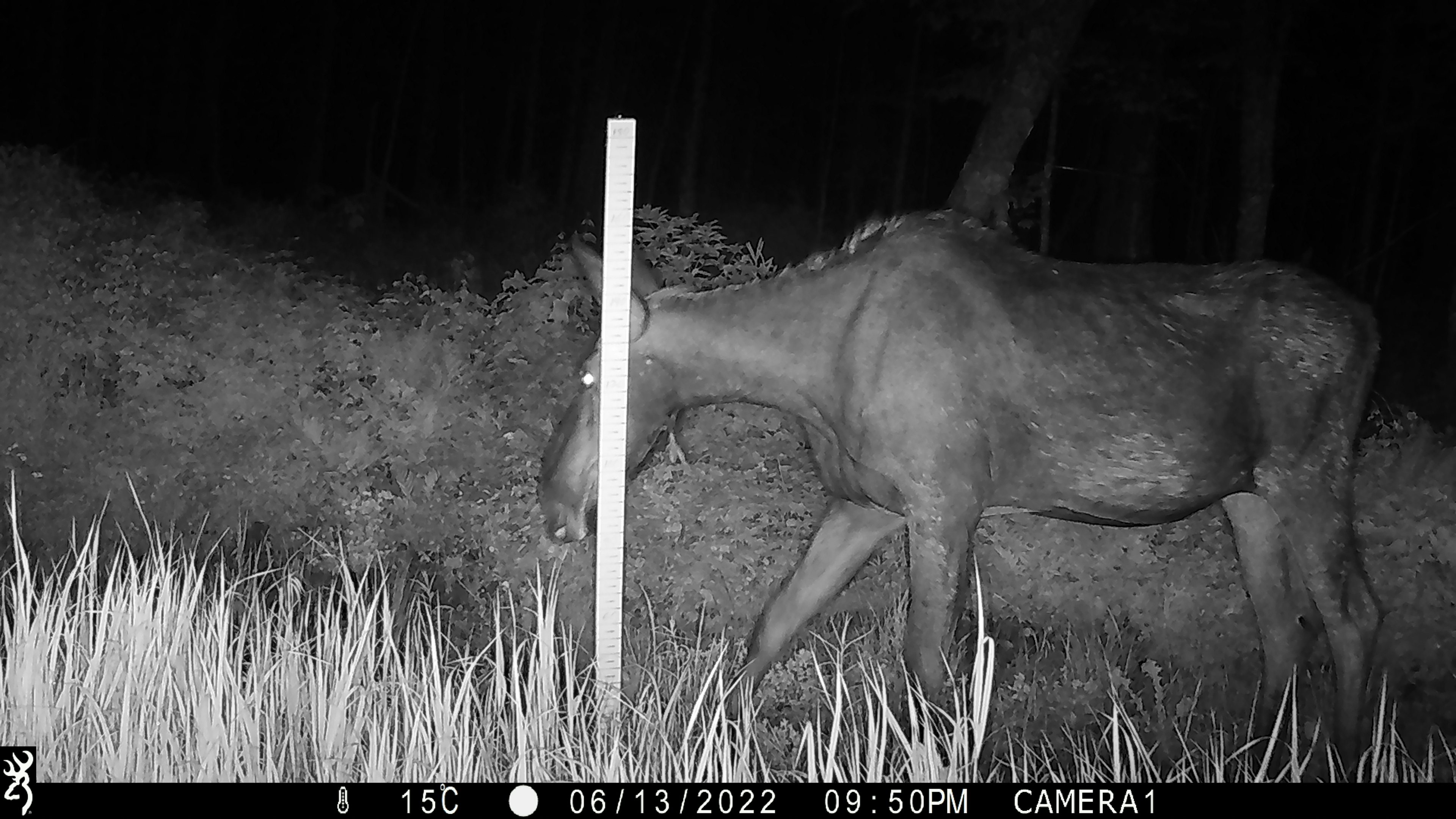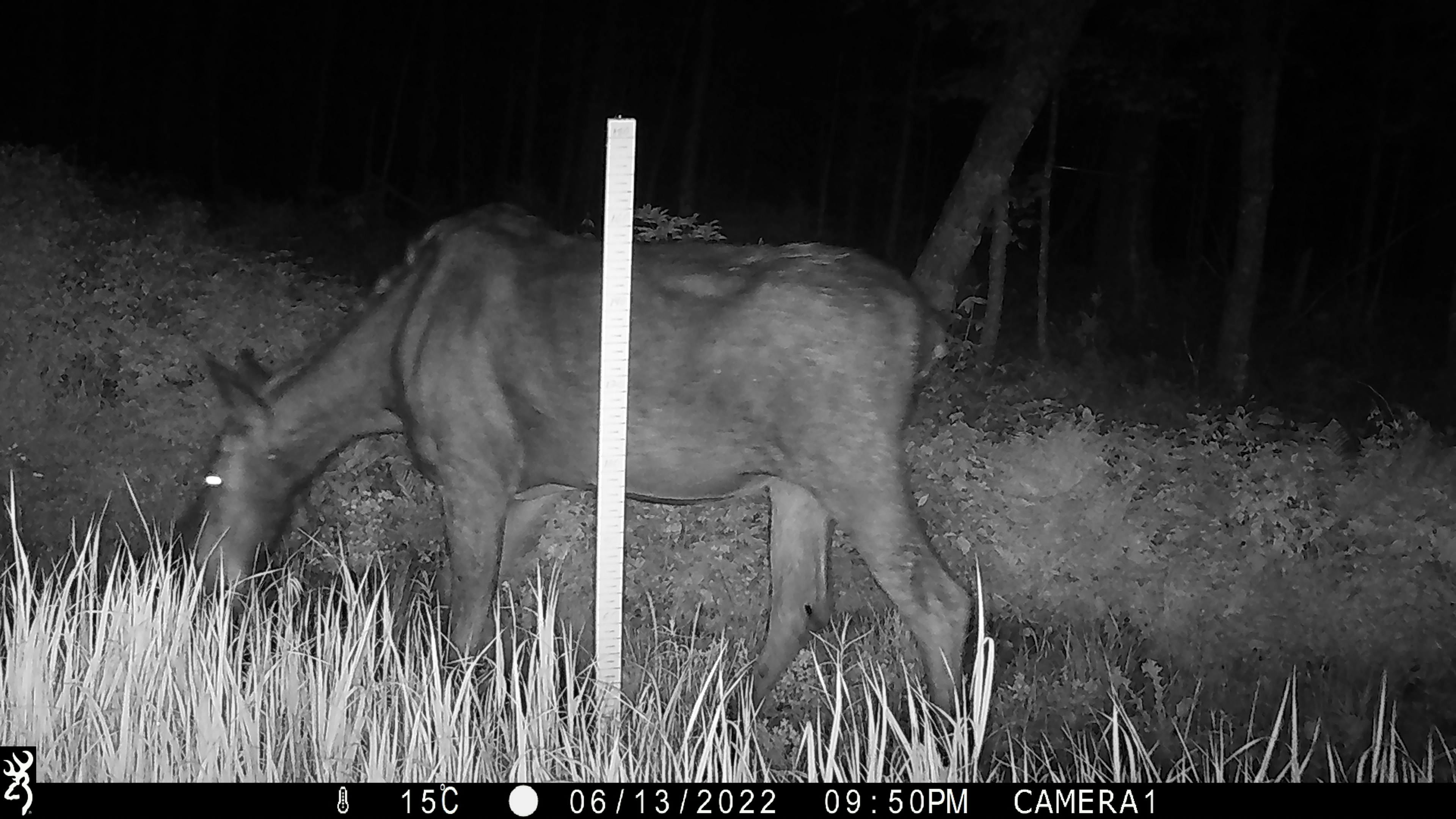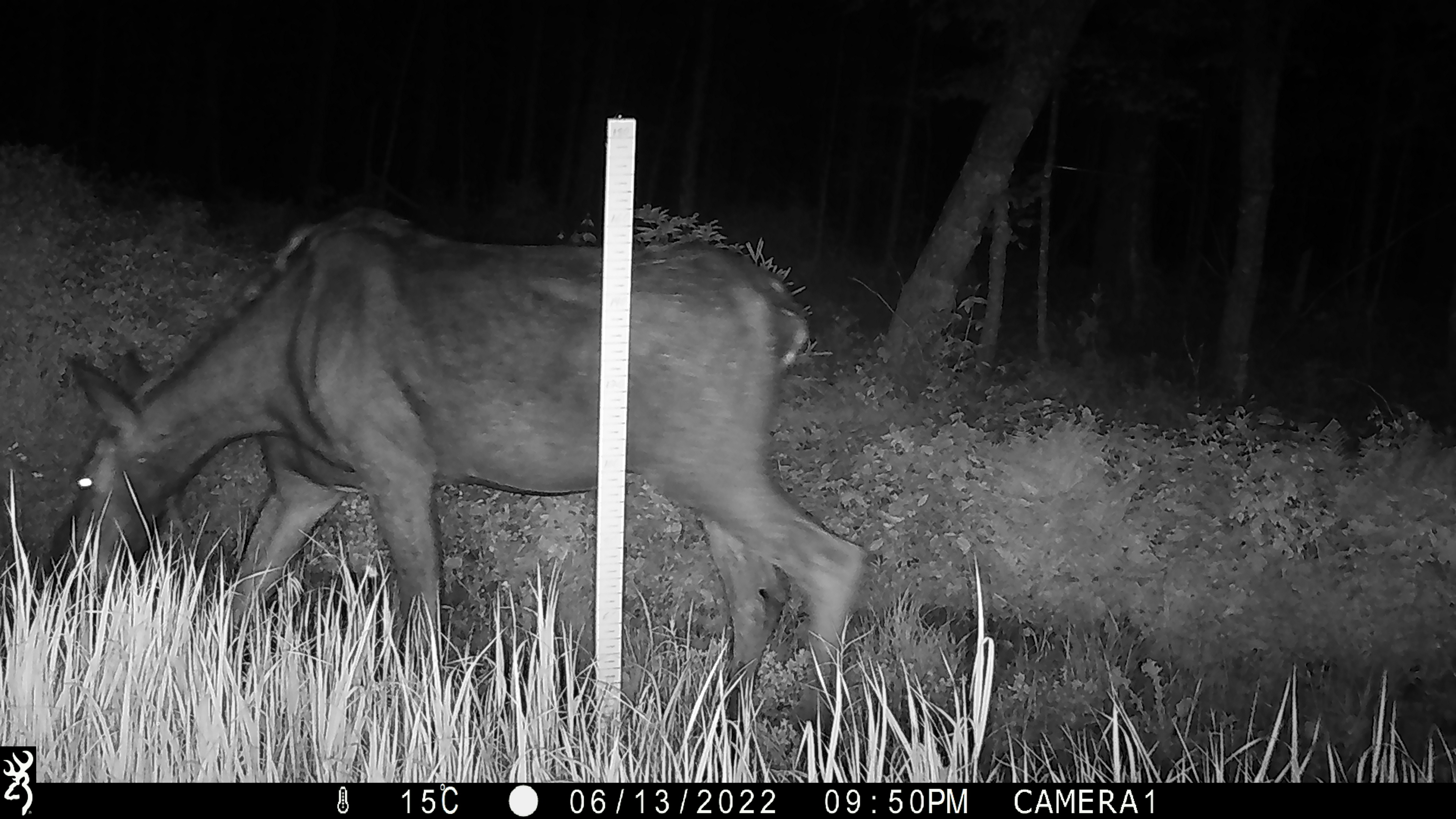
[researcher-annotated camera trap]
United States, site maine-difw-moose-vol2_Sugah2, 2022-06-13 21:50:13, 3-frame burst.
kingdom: Animalia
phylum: Chordata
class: Mammalia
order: Artiodactyla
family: Cervidae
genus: Alces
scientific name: Alces alces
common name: moose